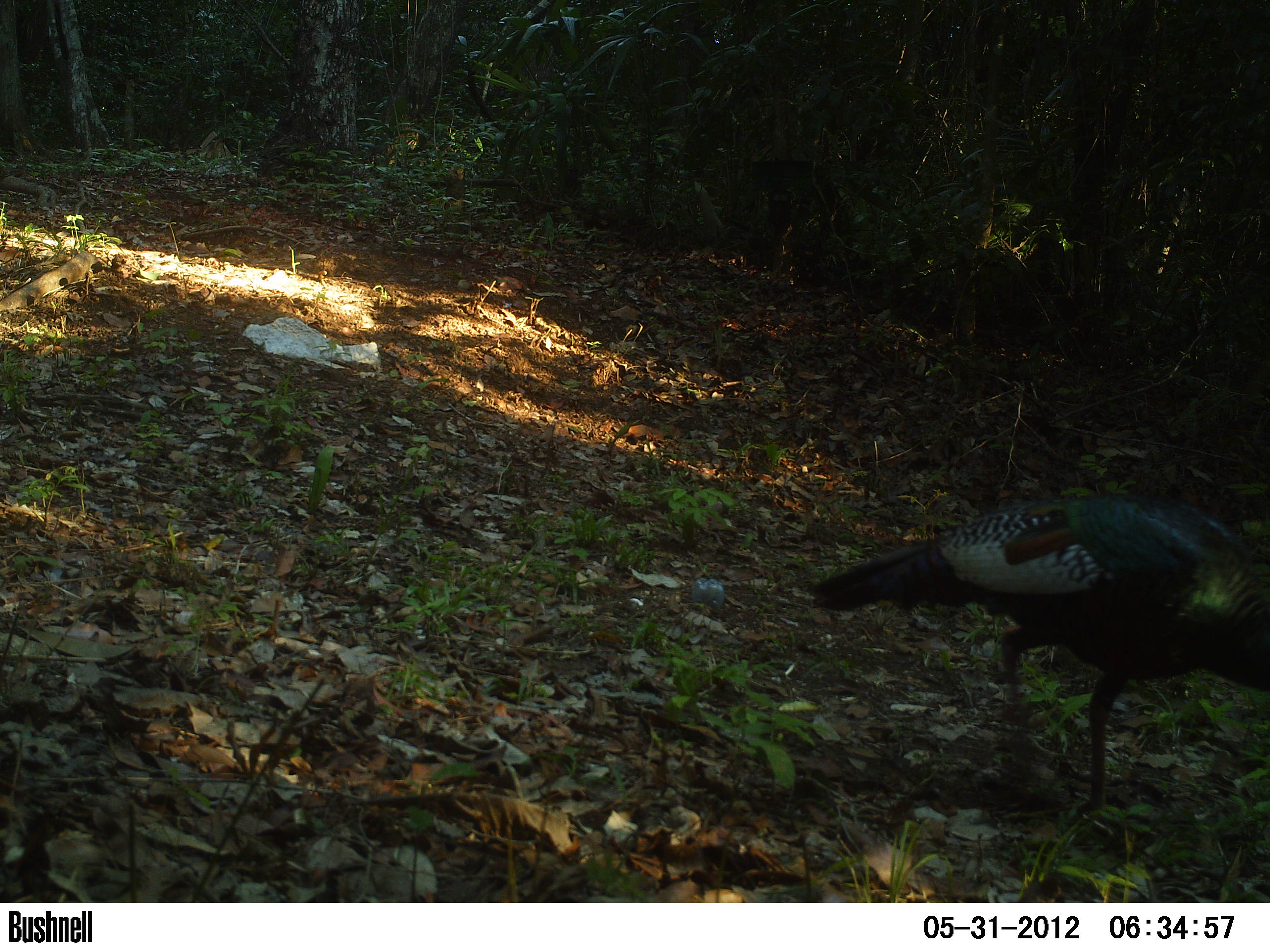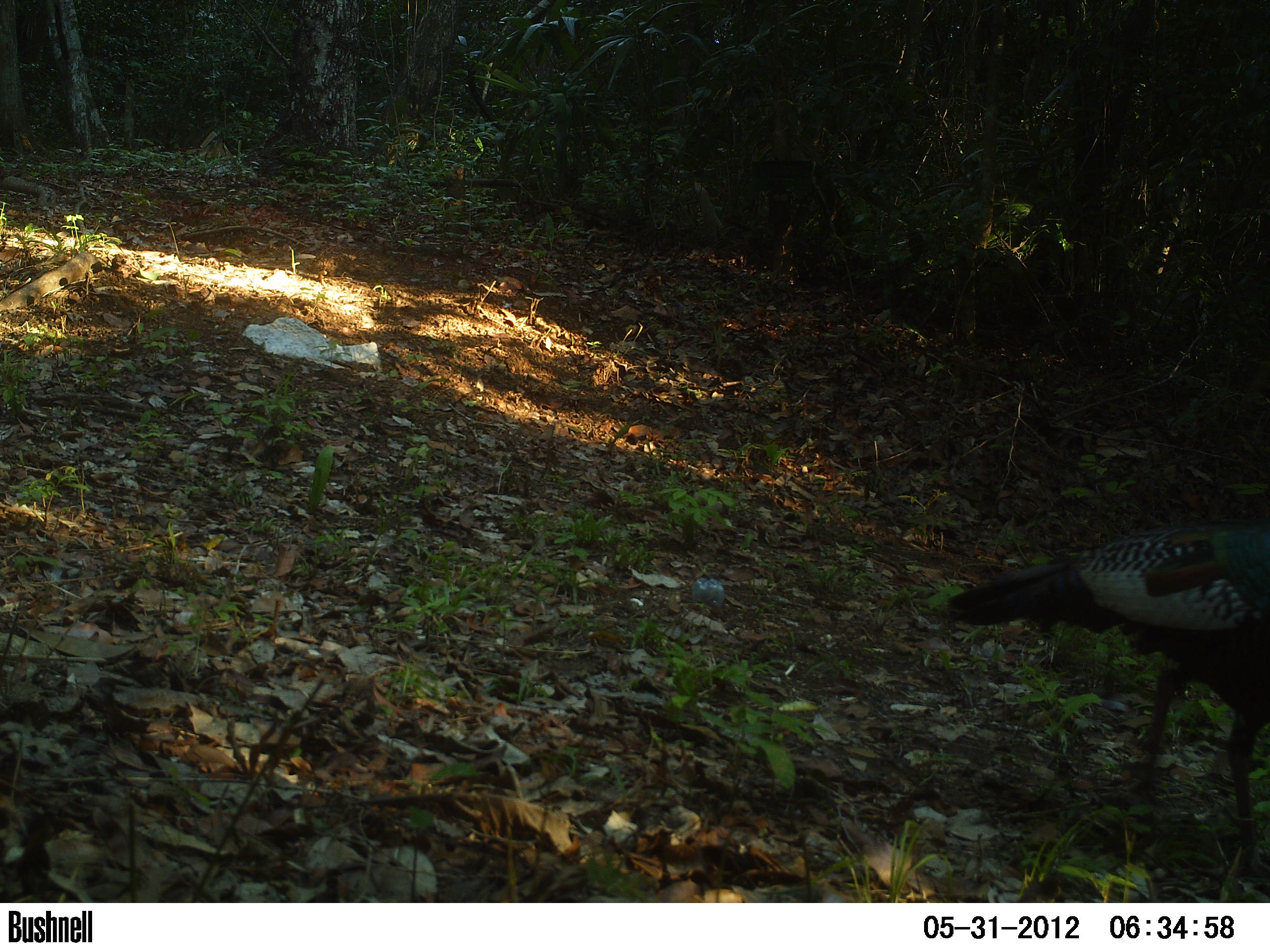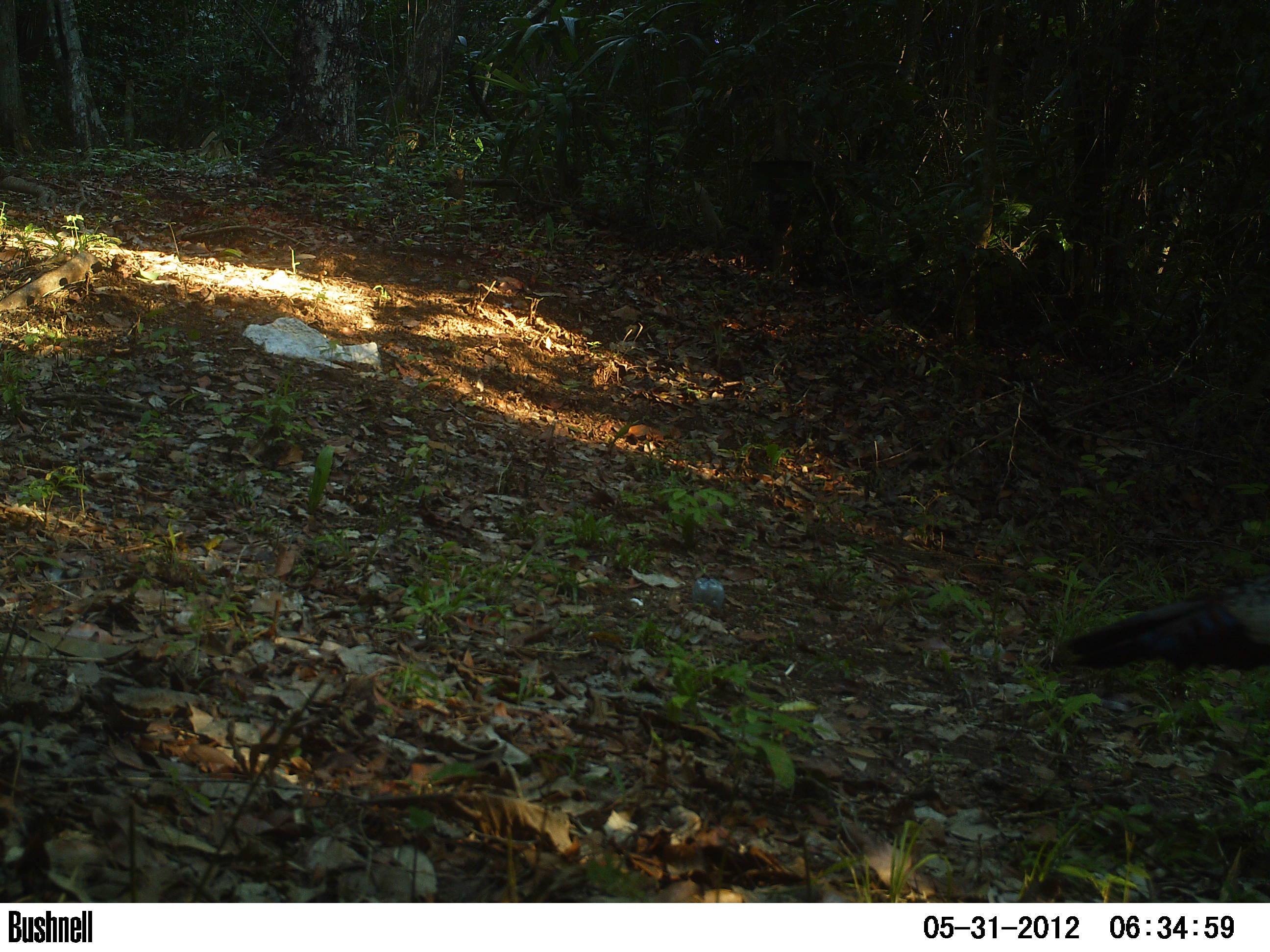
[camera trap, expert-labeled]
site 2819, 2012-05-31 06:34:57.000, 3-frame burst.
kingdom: Animalia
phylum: Chordata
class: Aves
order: Galliformes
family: Phasianidae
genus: Meleagris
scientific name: Meleagris ocellata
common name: ocellated turkey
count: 1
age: adult